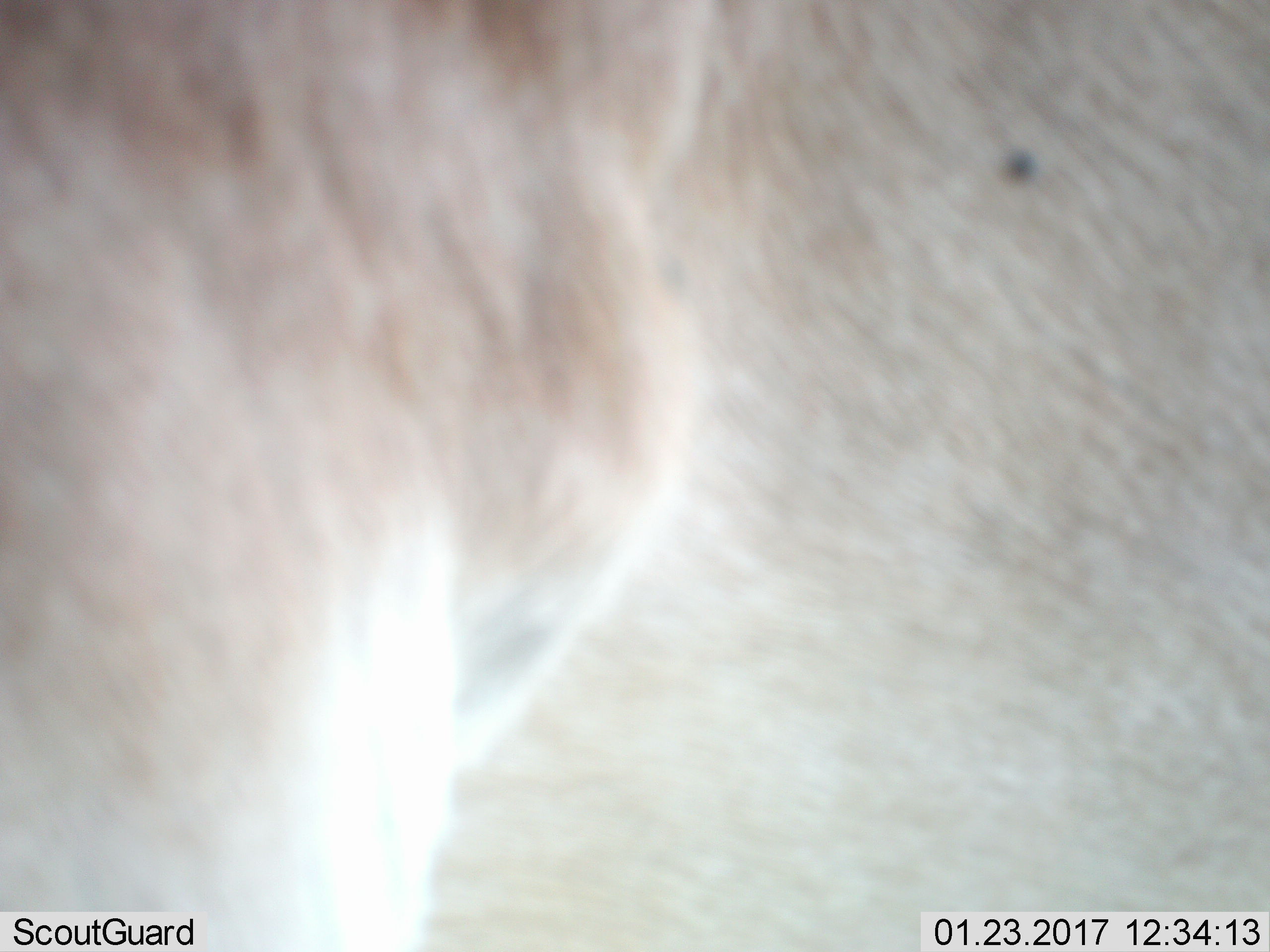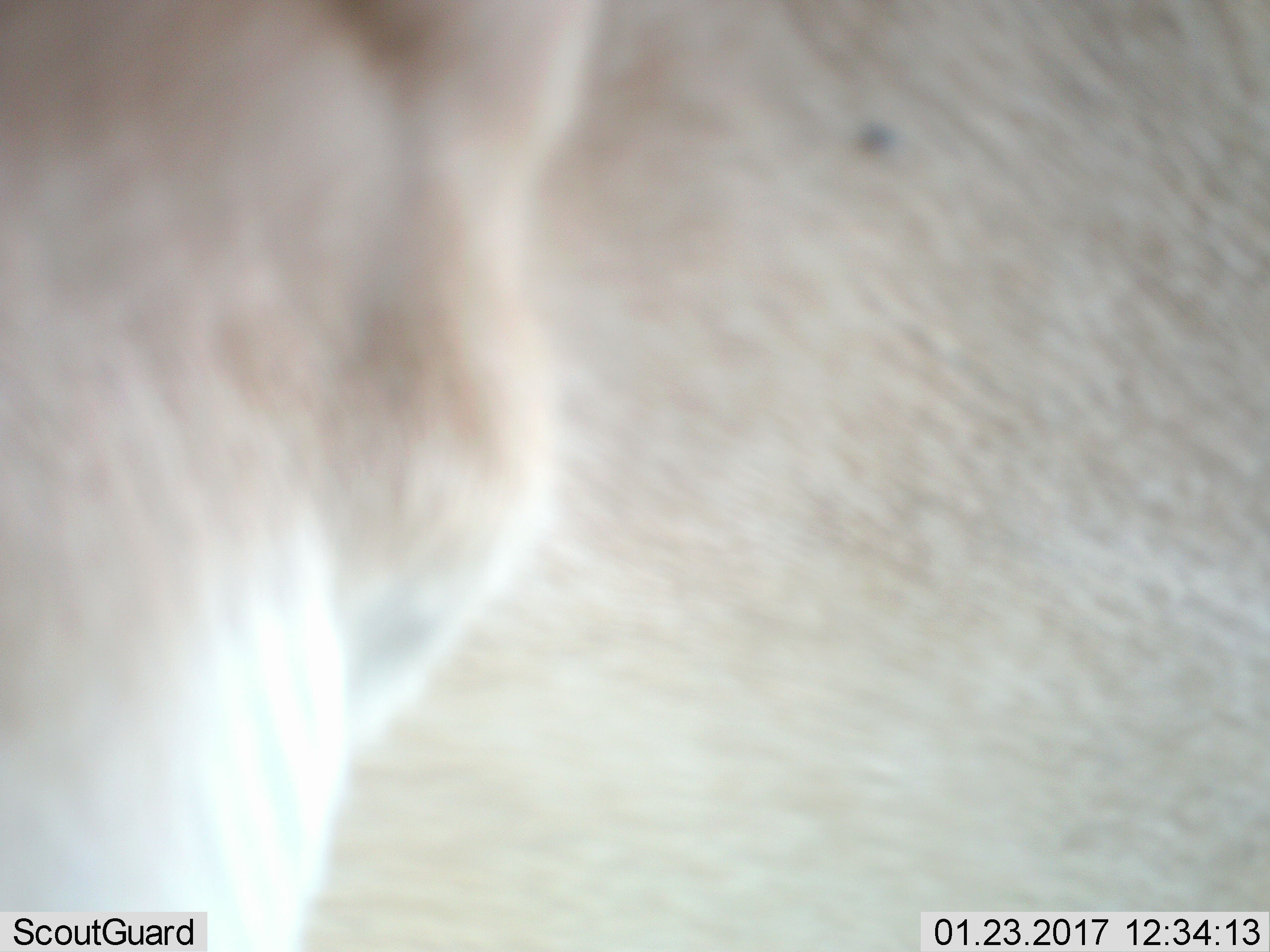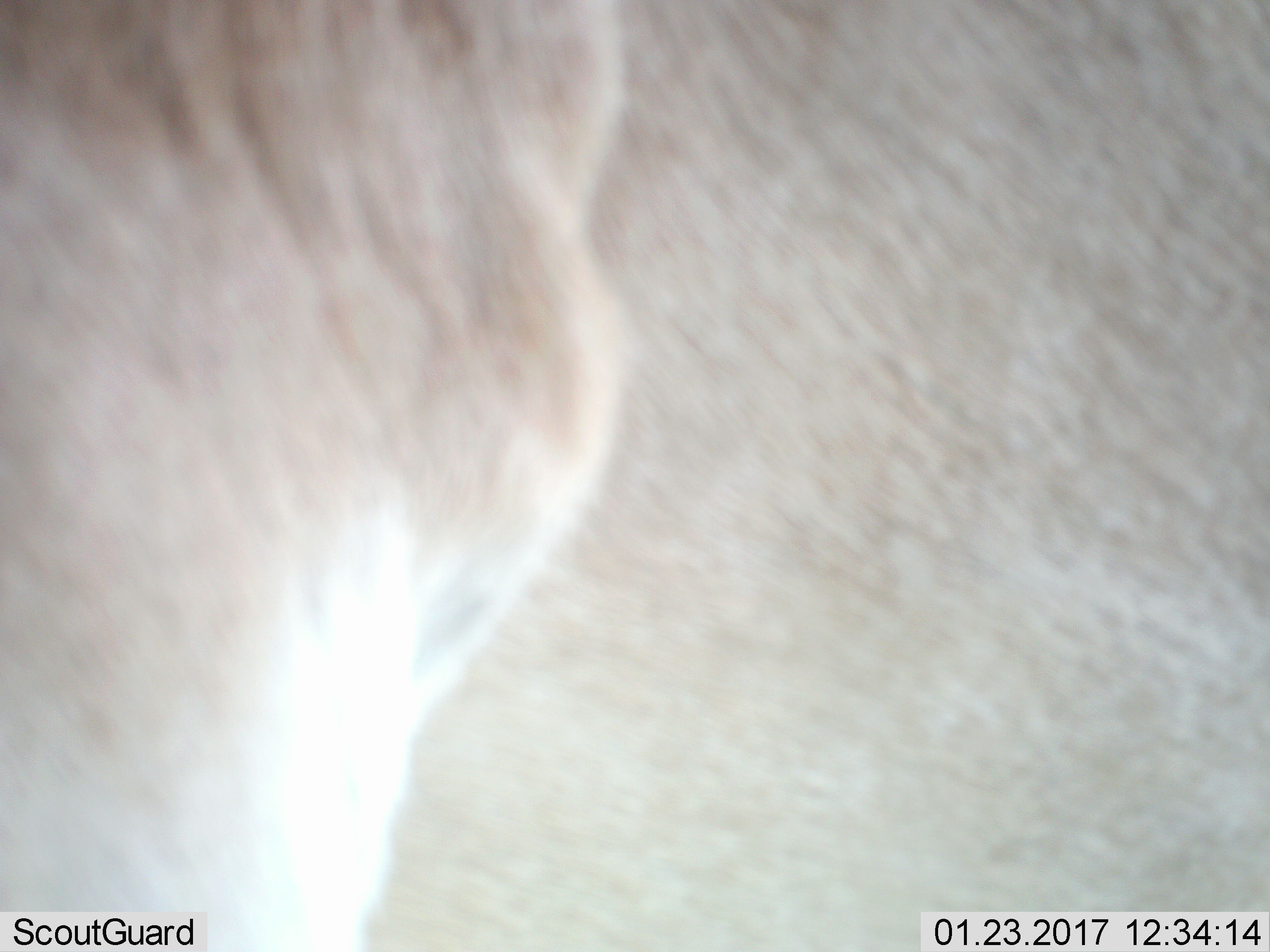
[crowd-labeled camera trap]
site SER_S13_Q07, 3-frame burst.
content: unidentified animal